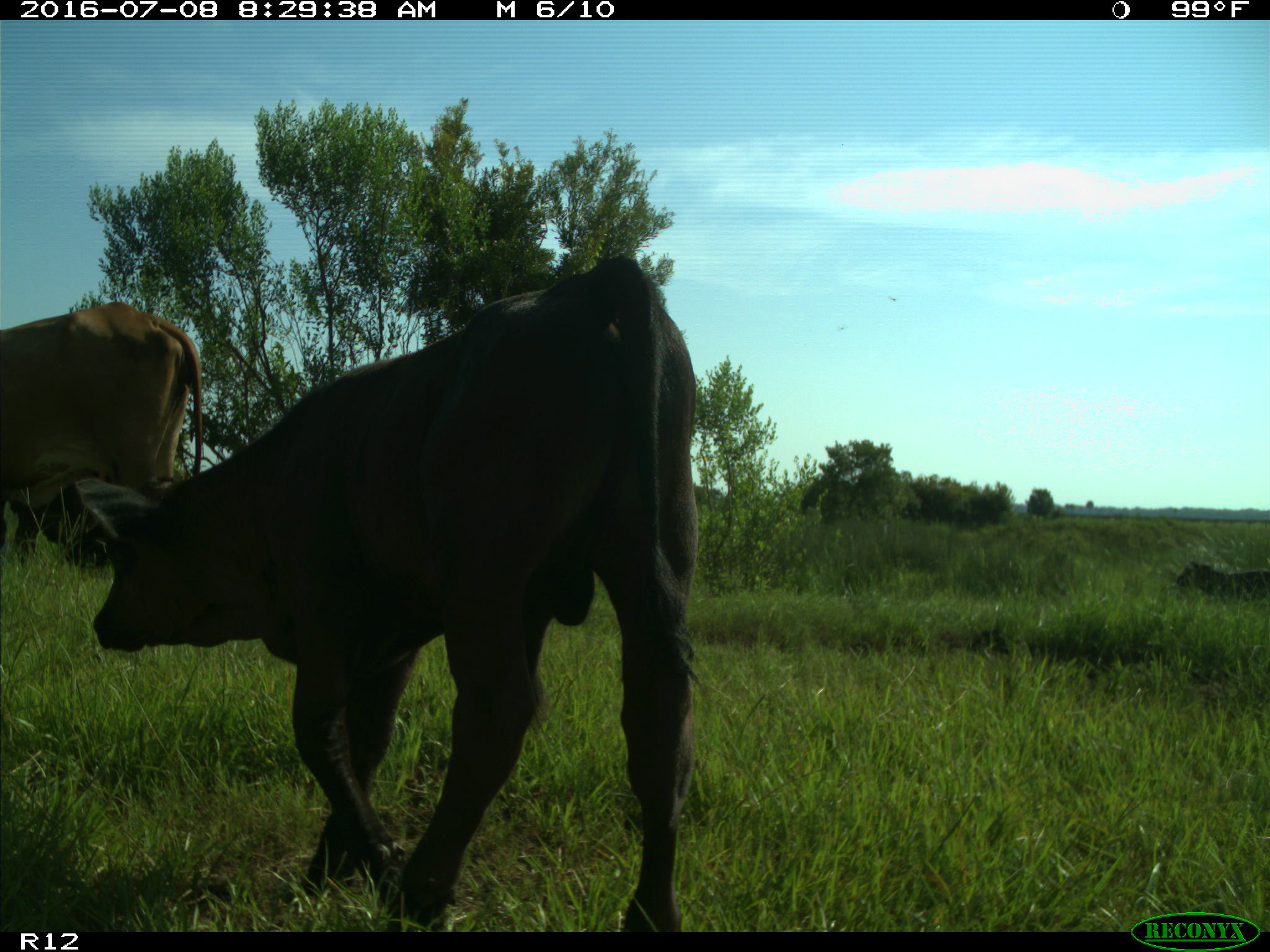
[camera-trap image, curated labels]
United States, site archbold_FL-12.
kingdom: Animalia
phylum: Chordata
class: Mammalia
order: Artiodactyla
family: Bovidae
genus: Bos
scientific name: Bos taurus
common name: domestic cow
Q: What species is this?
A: Bos taurus (domestic cow).